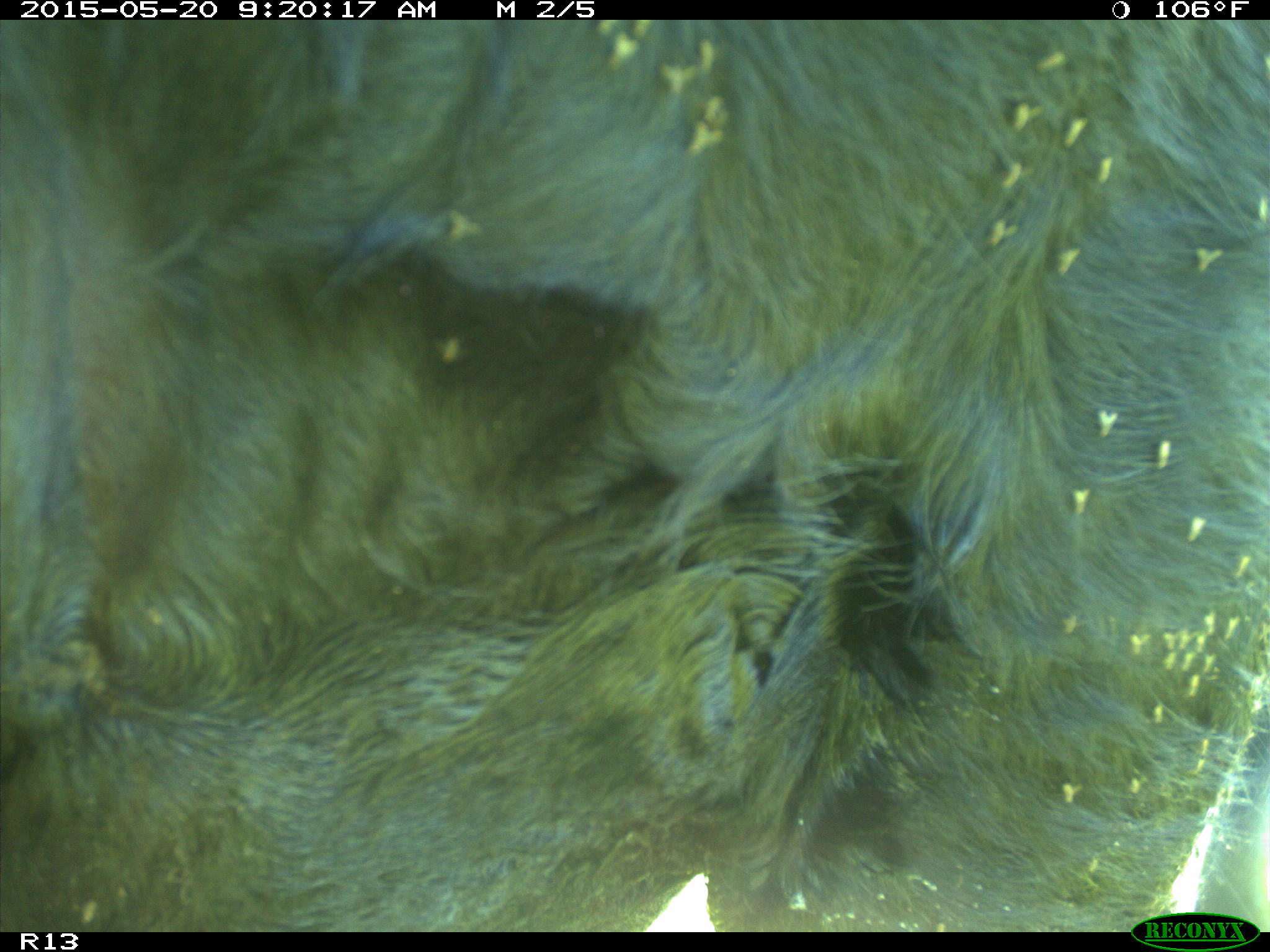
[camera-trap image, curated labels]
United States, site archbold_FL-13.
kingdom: Animalia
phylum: Chordata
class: Mammalia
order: Artiodactyla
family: Bovidae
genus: Bos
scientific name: Bos taurus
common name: domestic cow